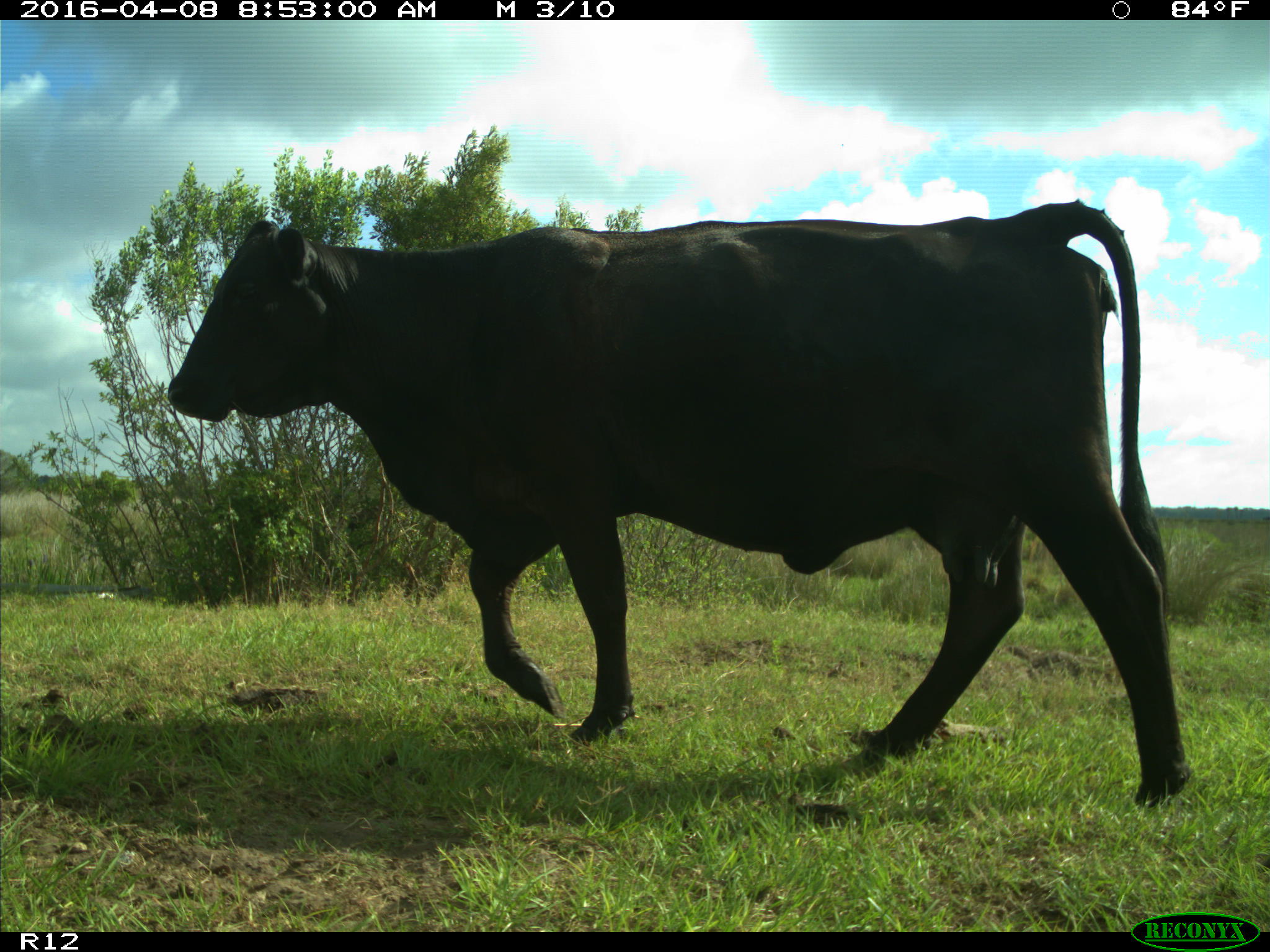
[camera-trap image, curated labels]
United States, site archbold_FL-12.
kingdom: Animalia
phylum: Chordata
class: Mammalia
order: Artiodactyla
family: Bovidae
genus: Bos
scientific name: Bos taurus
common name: domestic cow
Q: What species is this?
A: Bos taurus (domestic cow).